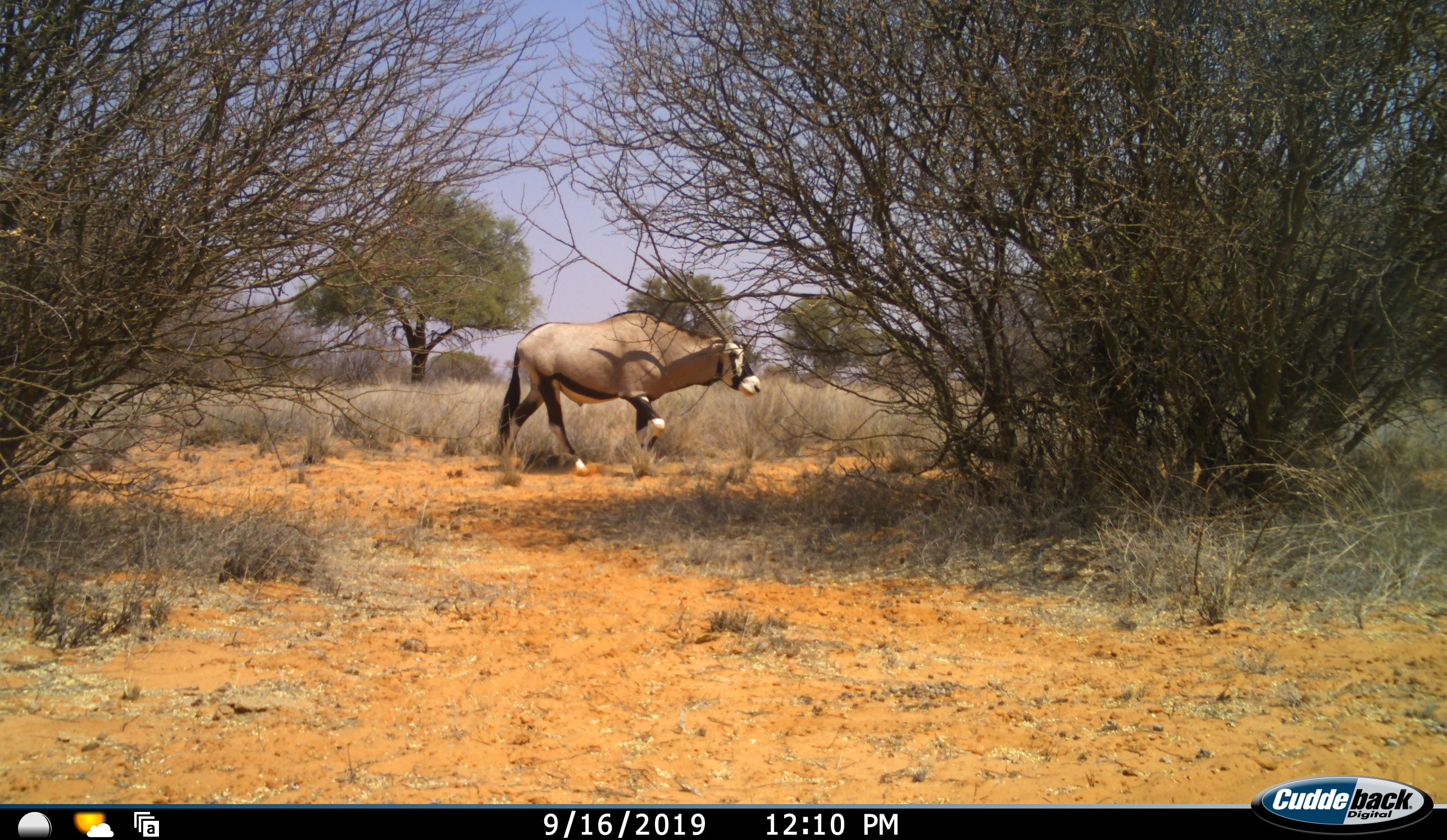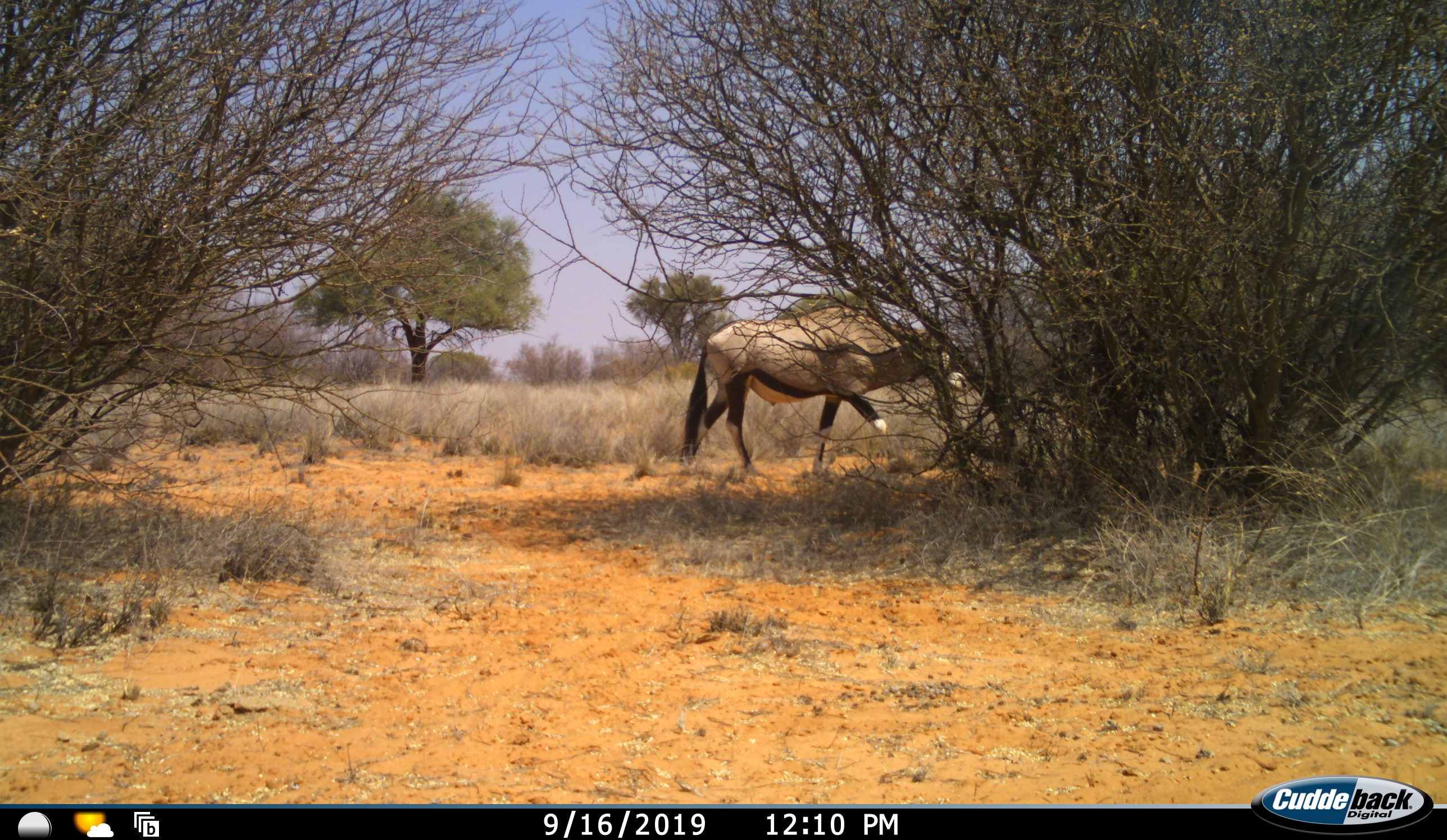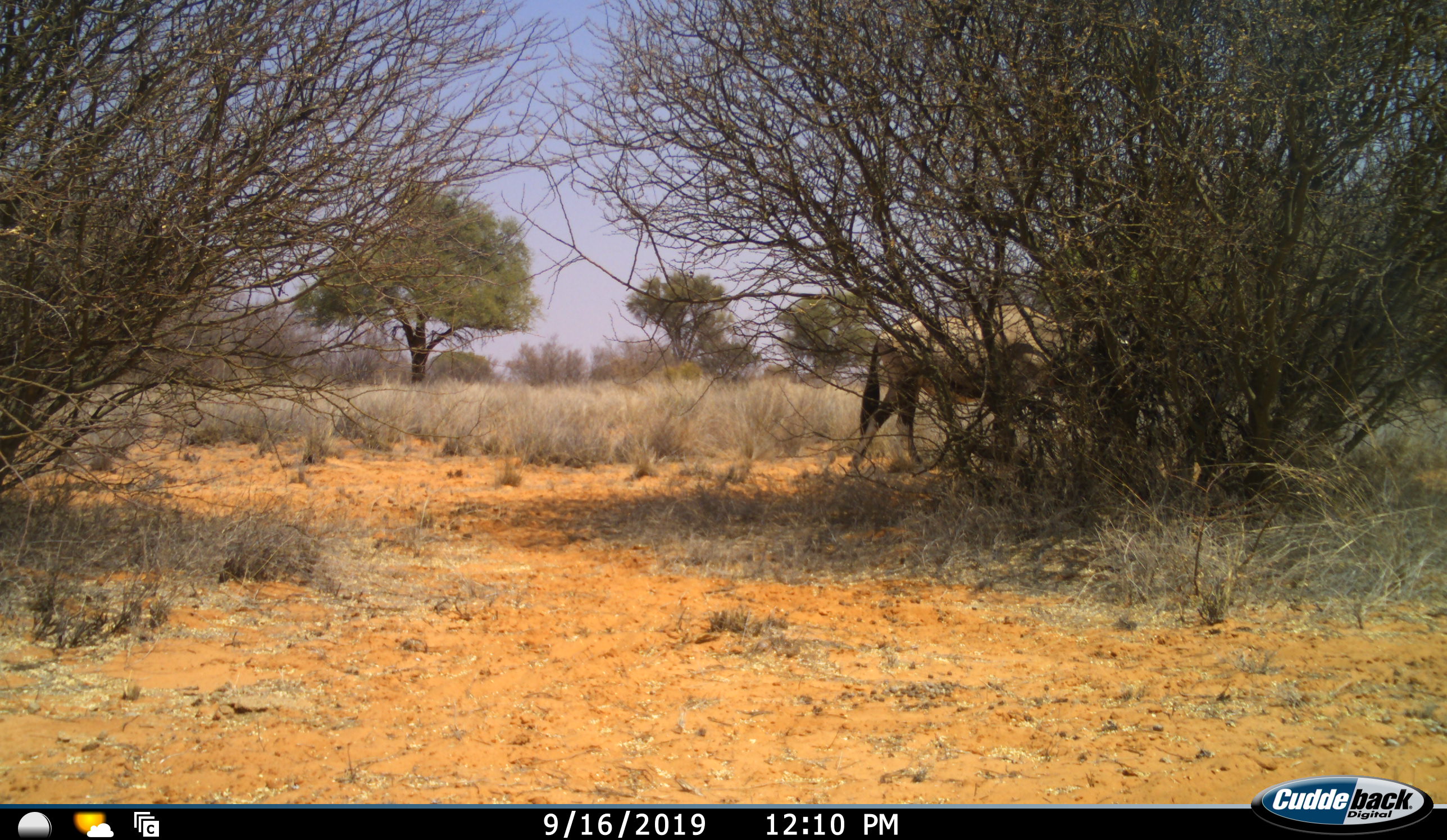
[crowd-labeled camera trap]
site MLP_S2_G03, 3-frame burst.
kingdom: Animalia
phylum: Chordata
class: Mammalia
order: Artiodactyla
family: Bovidae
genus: Oryx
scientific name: Oryx gazella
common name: gemsbok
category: oryx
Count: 1.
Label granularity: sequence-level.